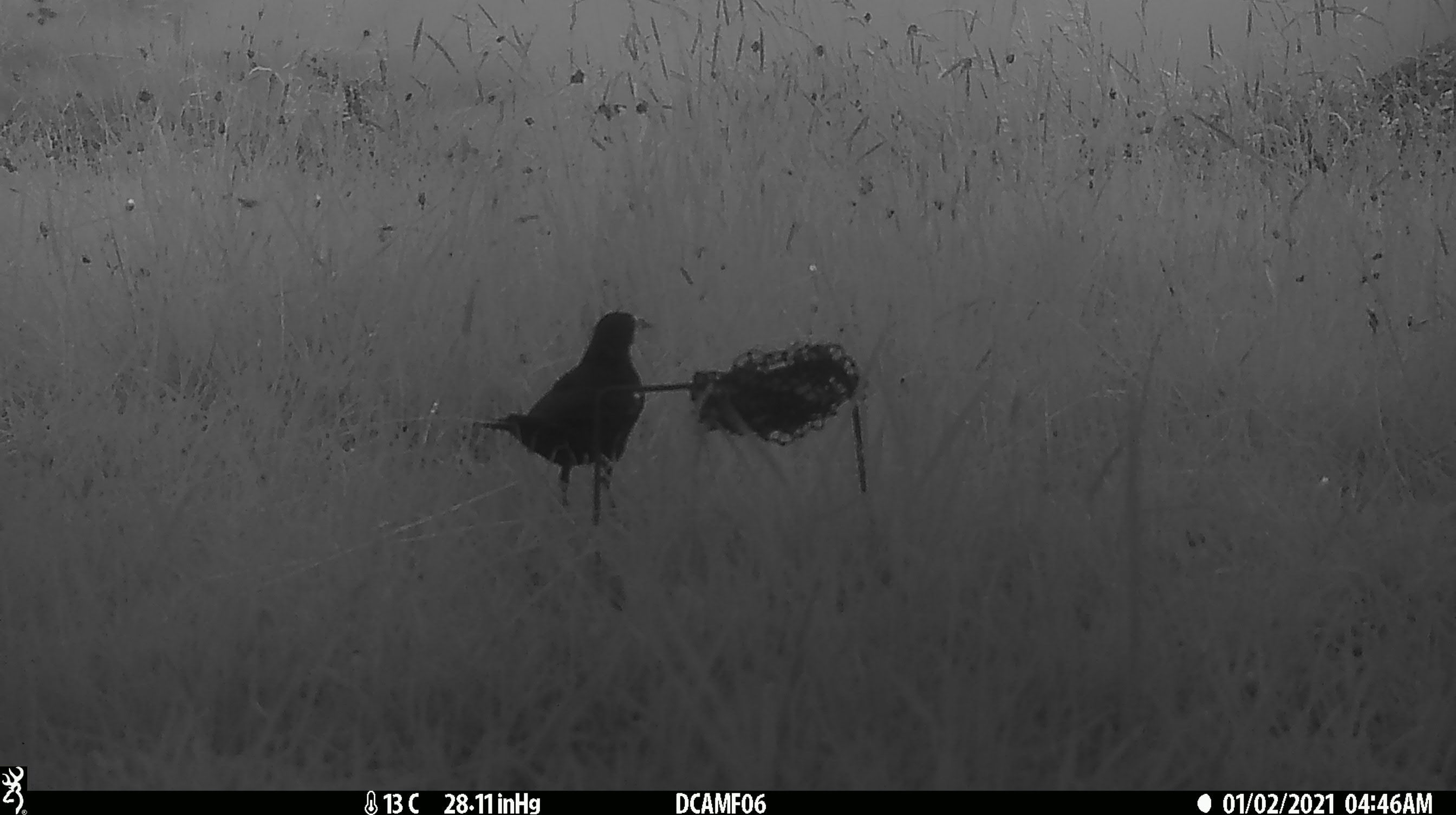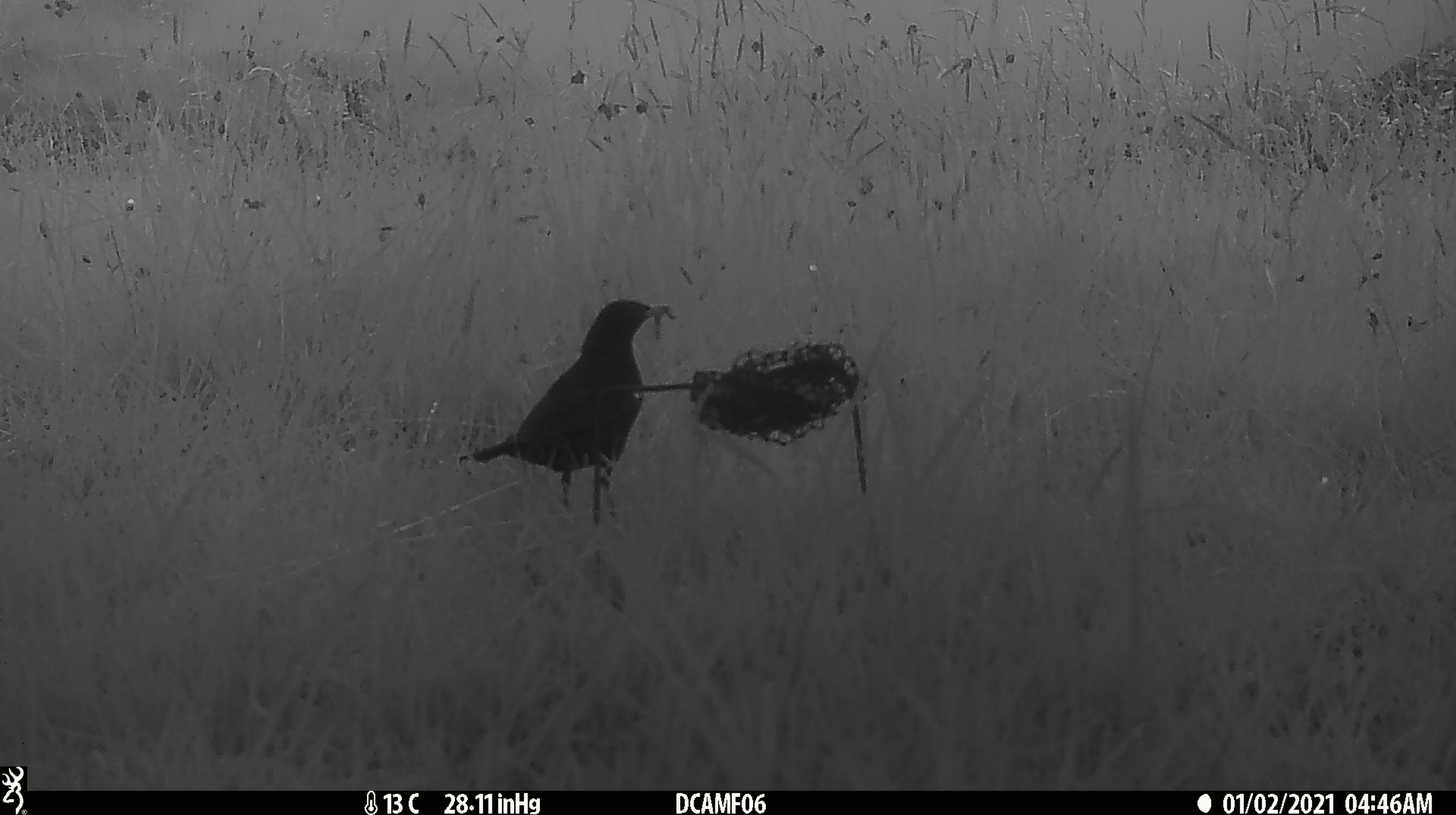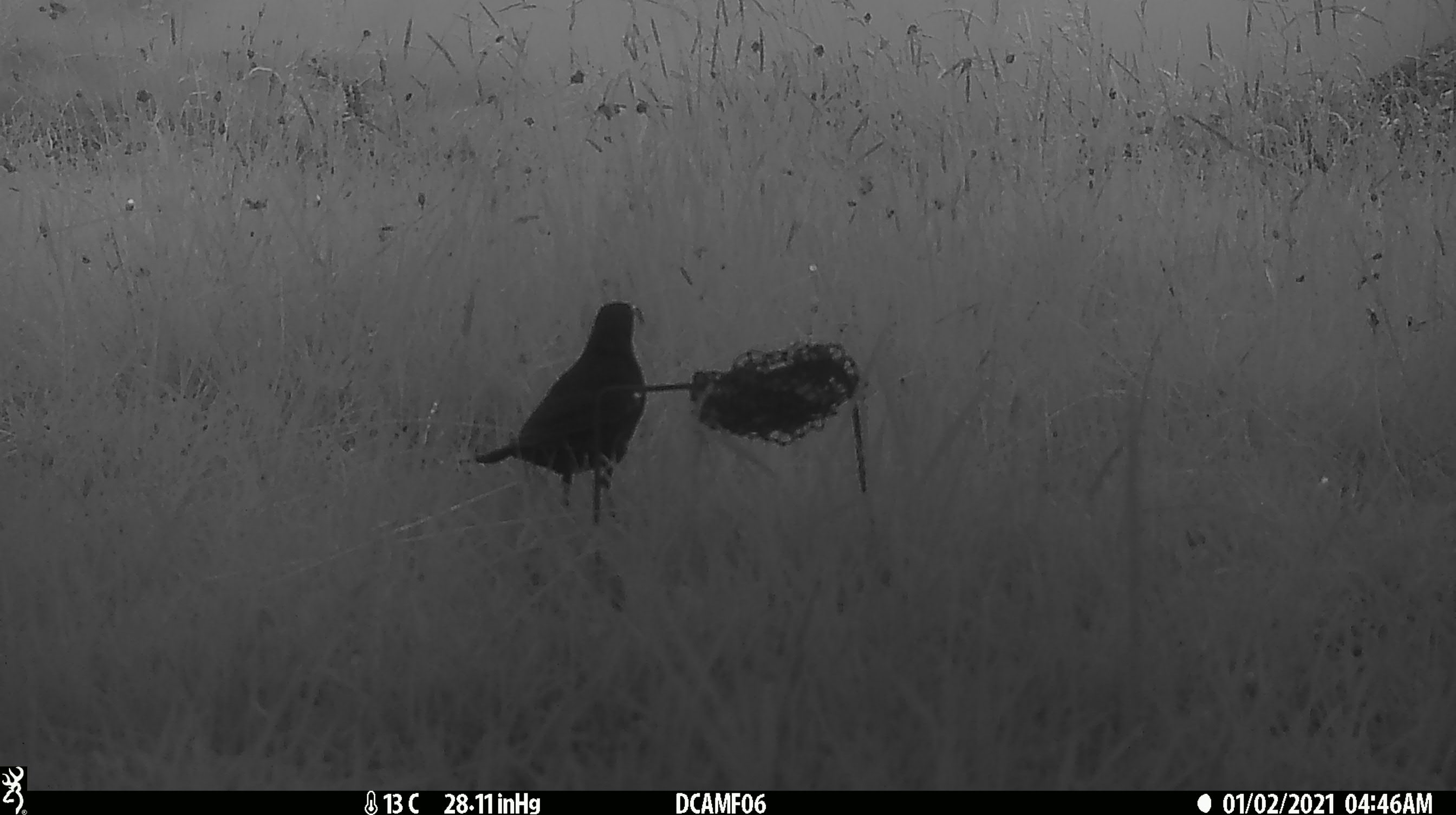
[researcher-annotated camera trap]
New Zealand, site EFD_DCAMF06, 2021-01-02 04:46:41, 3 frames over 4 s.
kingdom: Animalia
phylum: Chordata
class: Aves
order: Passeriformes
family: Turdidae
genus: Turdus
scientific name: Turdus merula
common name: eurasian blackbird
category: blackbird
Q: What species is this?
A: Blackbird (eurasian blackbird) (Turdus merula).